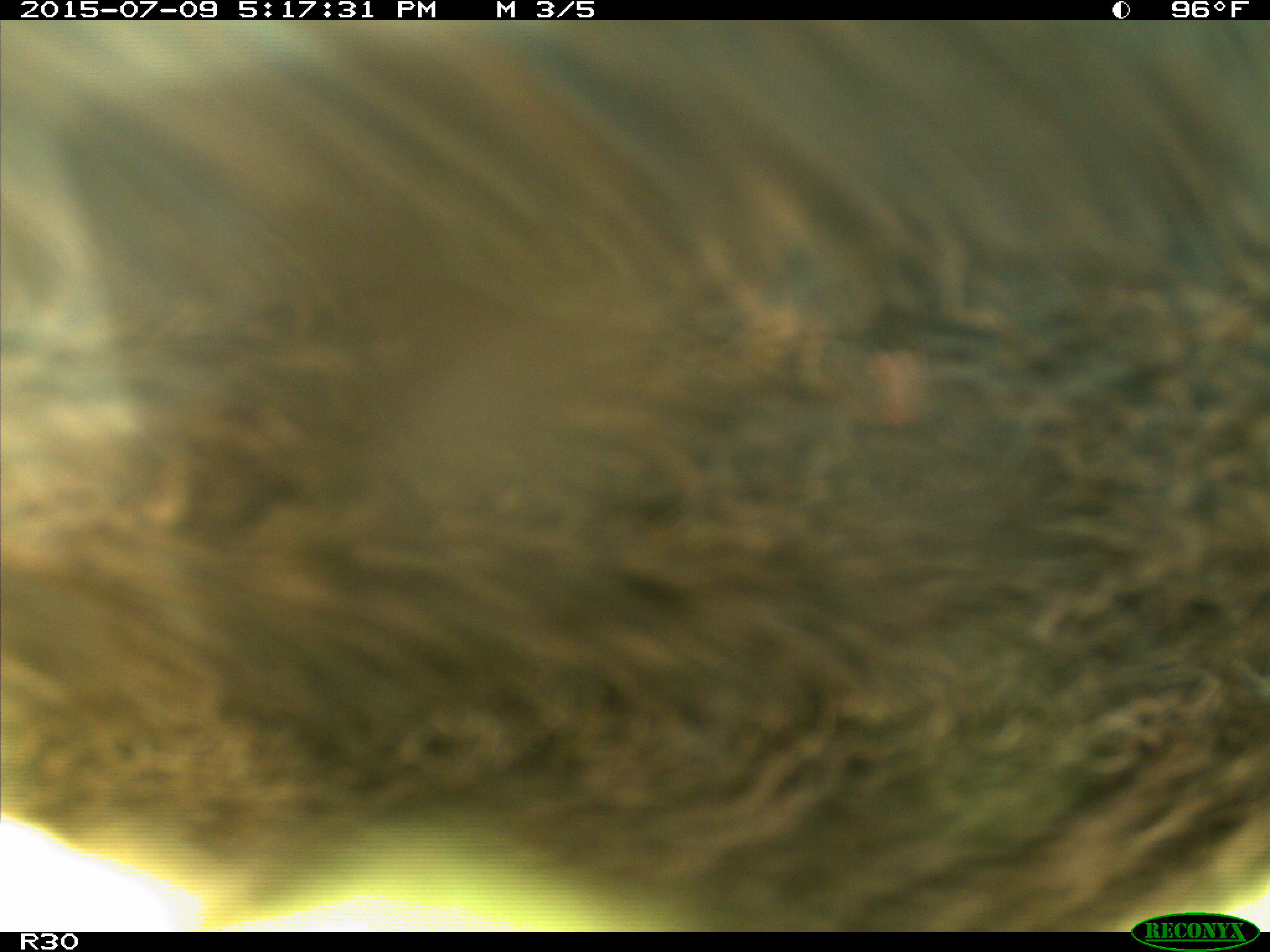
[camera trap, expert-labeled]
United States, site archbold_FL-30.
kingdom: Animalia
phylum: Chordata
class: Mammalia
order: Artiodactyla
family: Bovidae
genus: Bos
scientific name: Bos taurus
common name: domestic cow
Bos taurus (domestic cow).